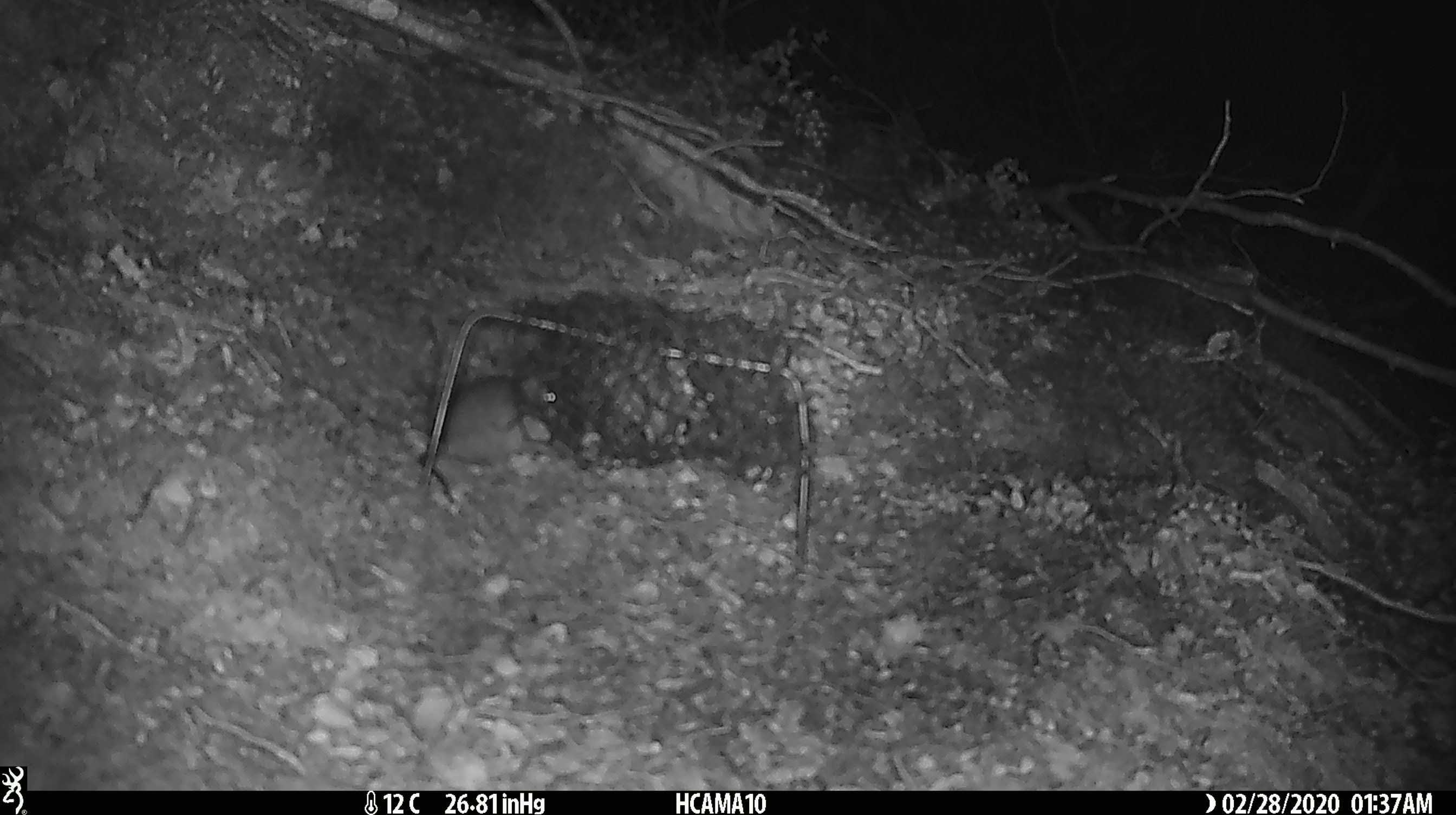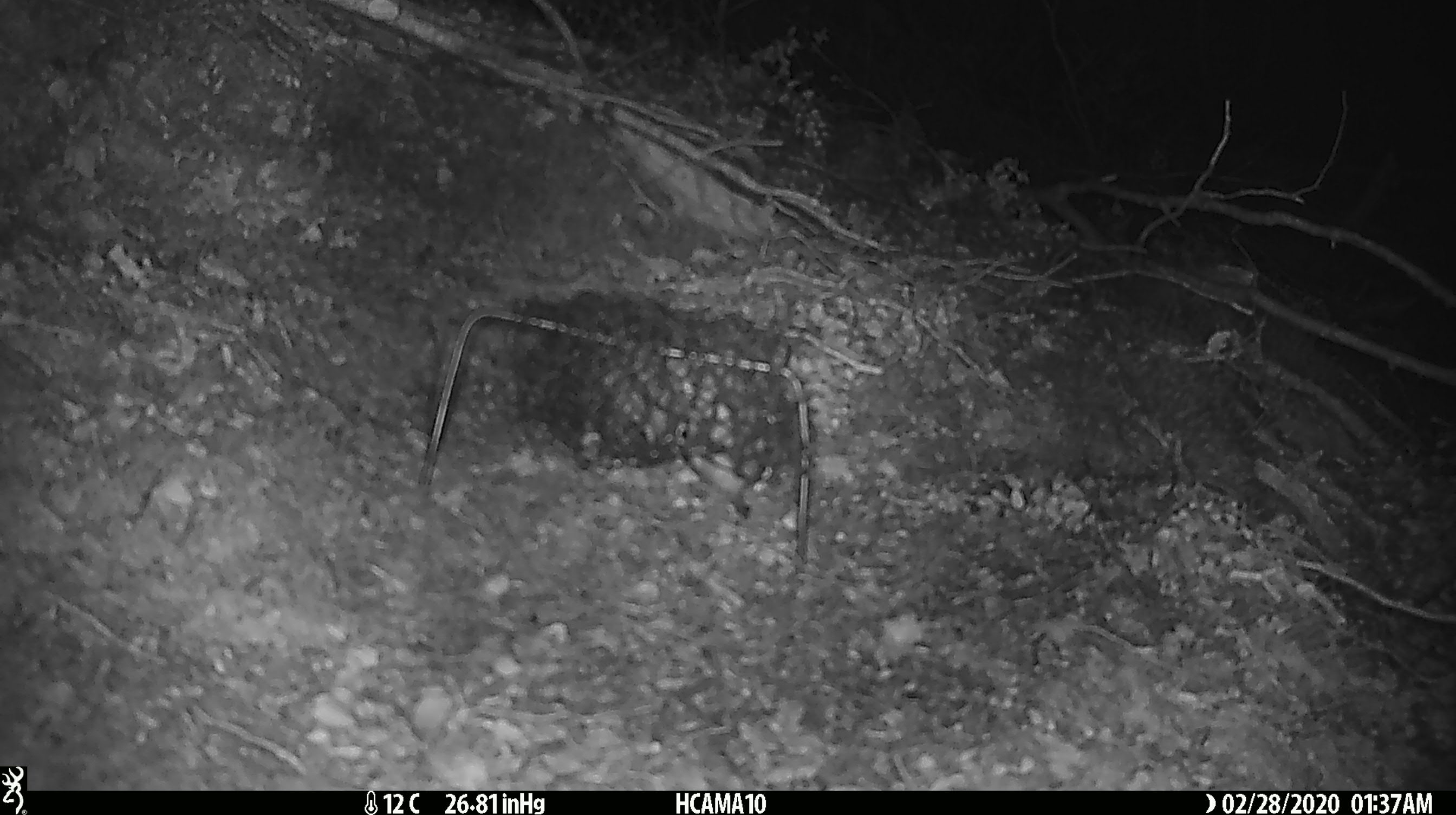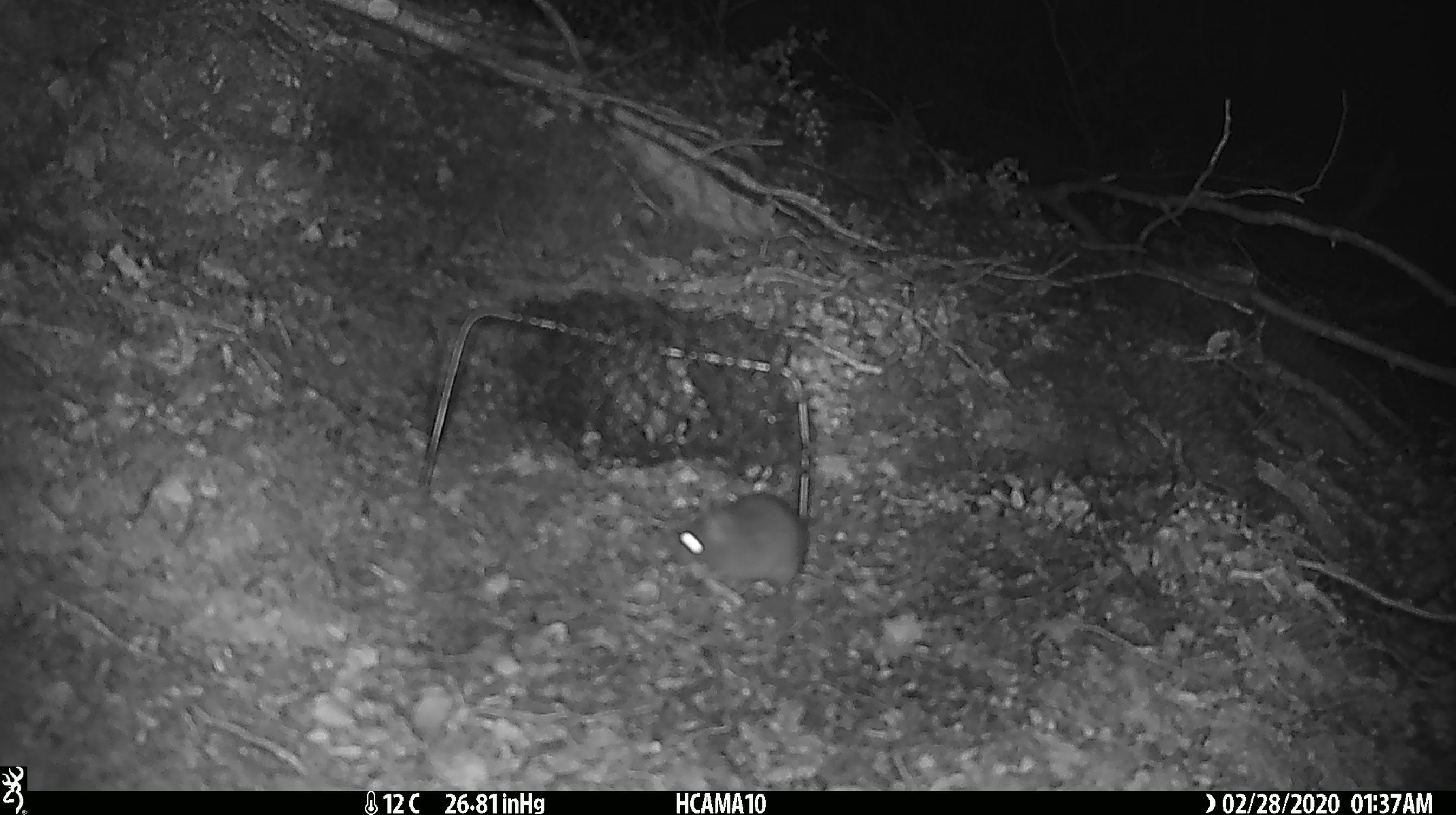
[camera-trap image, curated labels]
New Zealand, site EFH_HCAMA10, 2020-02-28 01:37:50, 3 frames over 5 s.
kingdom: Animalia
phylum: Chordata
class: Mammalia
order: Rodentia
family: Muridae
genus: Mus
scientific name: Mus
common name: mouse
Mouse (Mus).